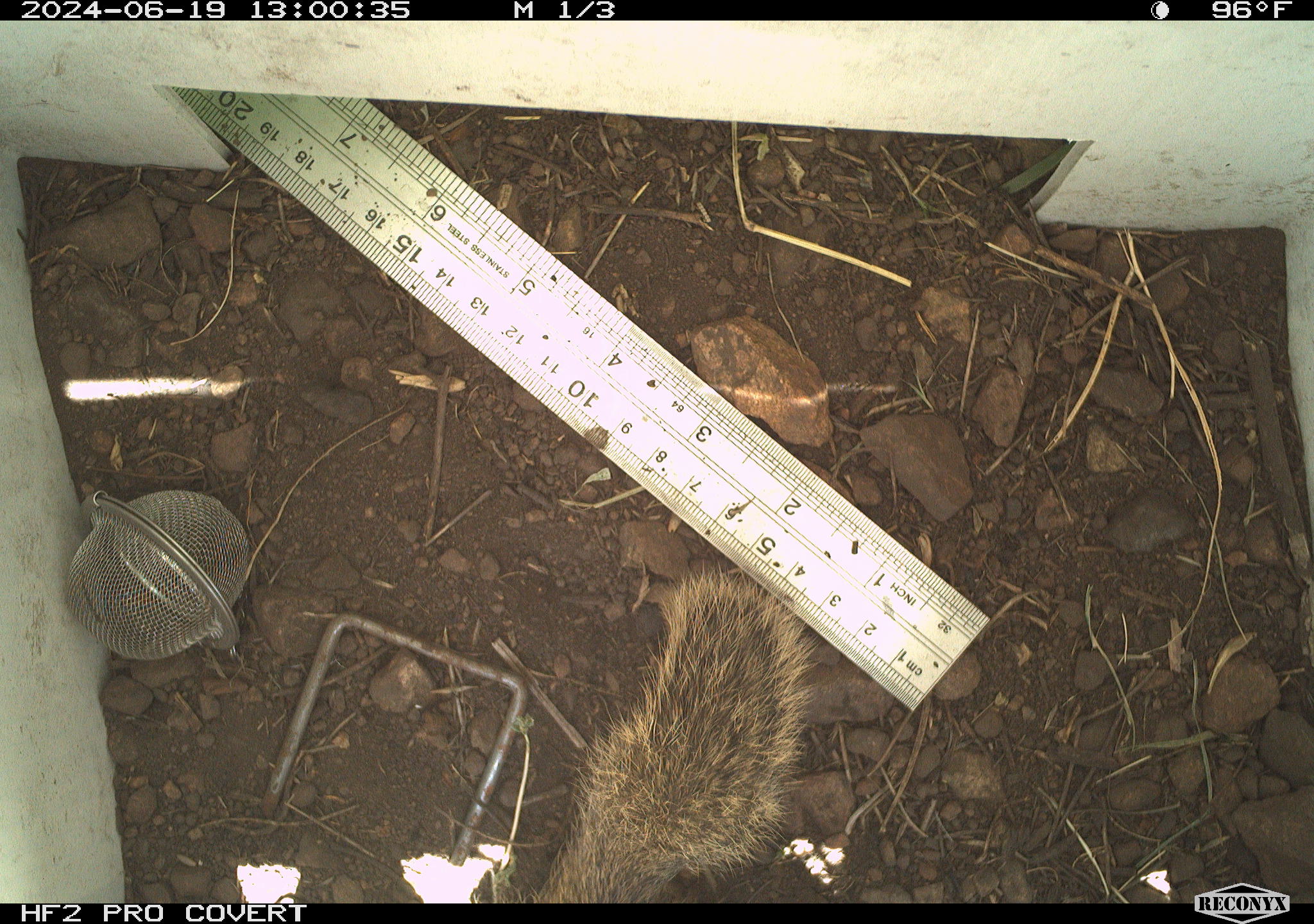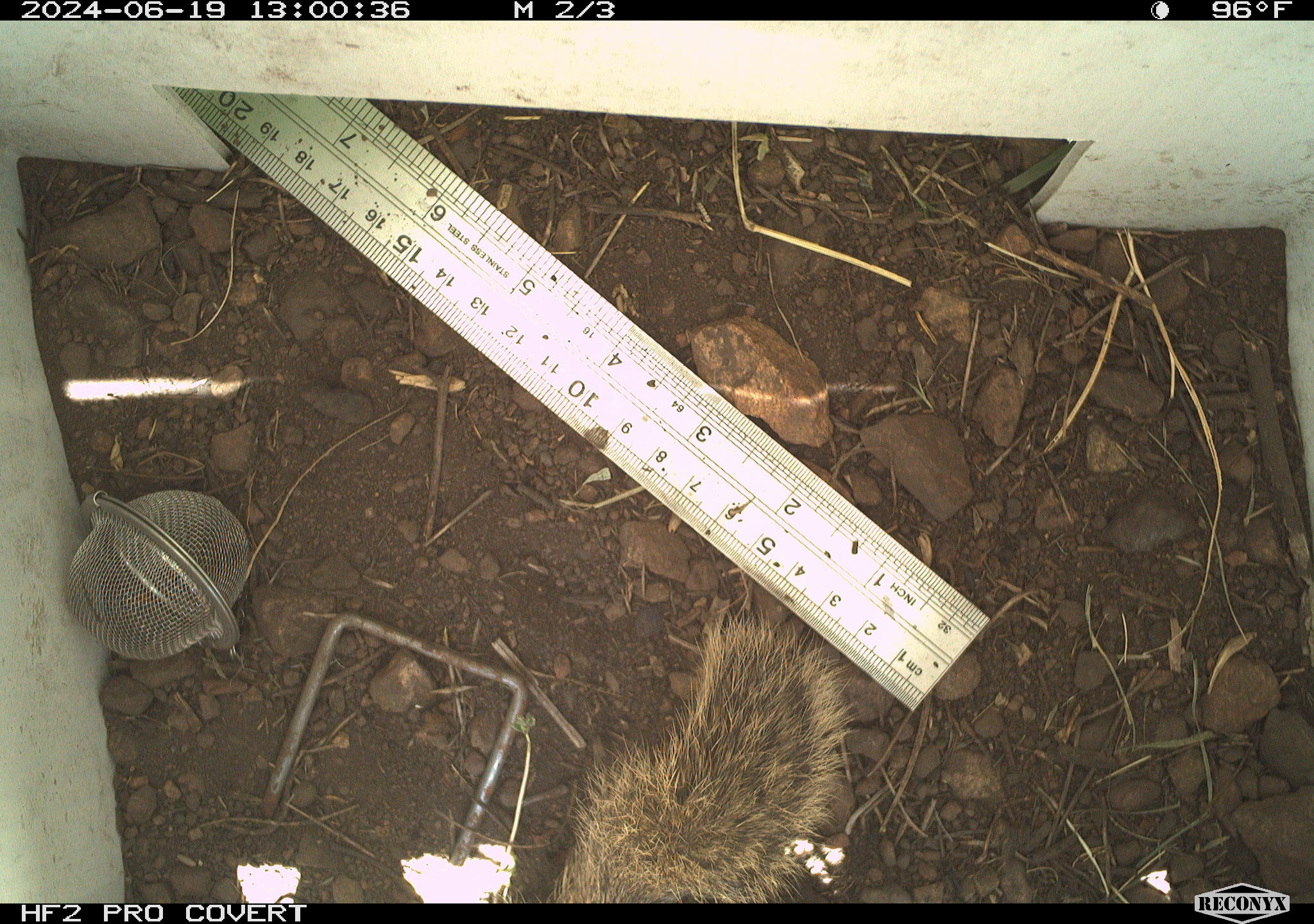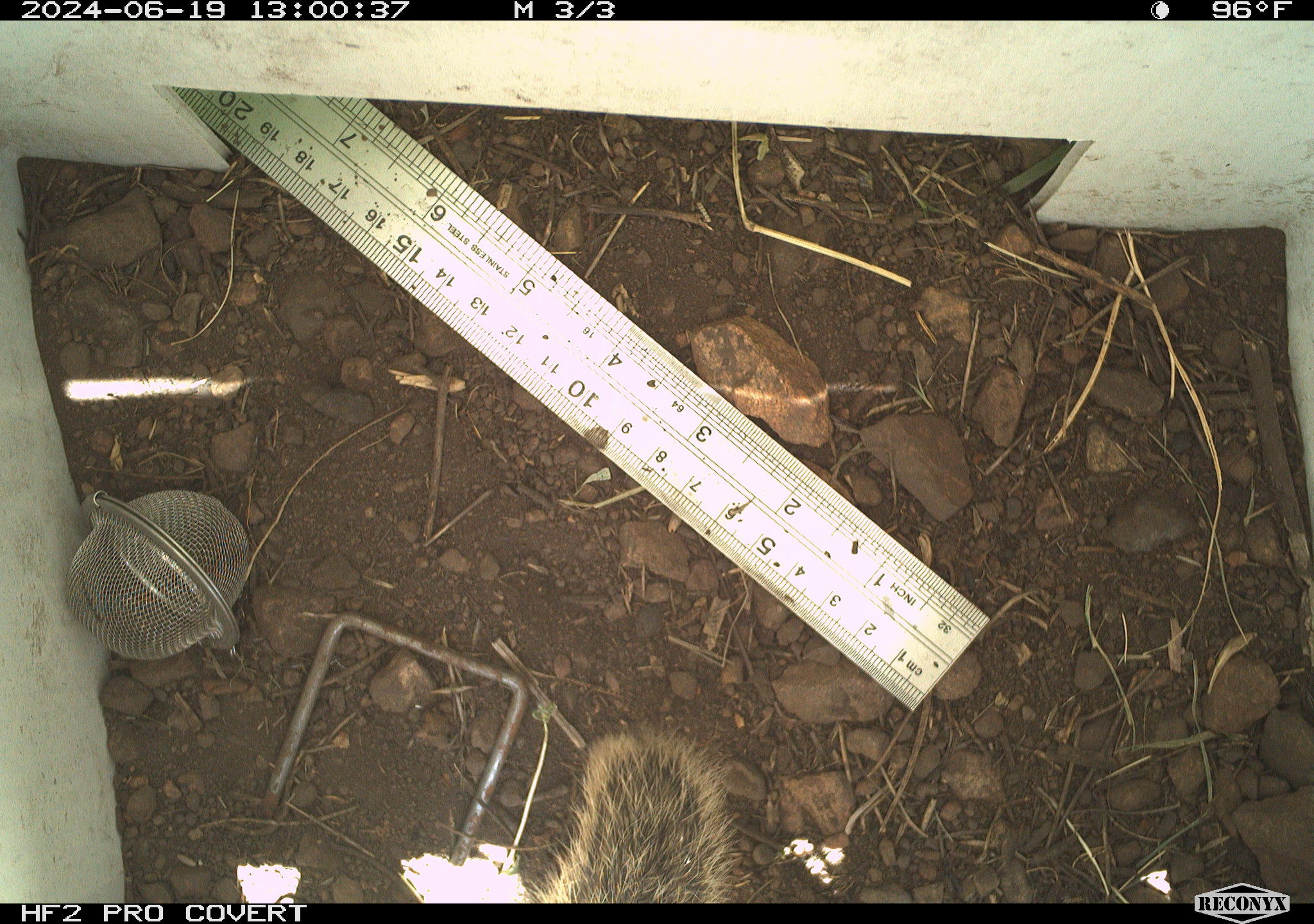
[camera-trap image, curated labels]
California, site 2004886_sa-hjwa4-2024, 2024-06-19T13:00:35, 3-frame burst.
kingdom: Animalia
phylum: Chordata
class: Mammalia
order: Rodentia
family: Sciuridae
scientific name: Sciuridae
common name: squirrels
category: sciuridae family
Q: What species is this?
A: Sciuridae family (squirrels) (Sciuridae).